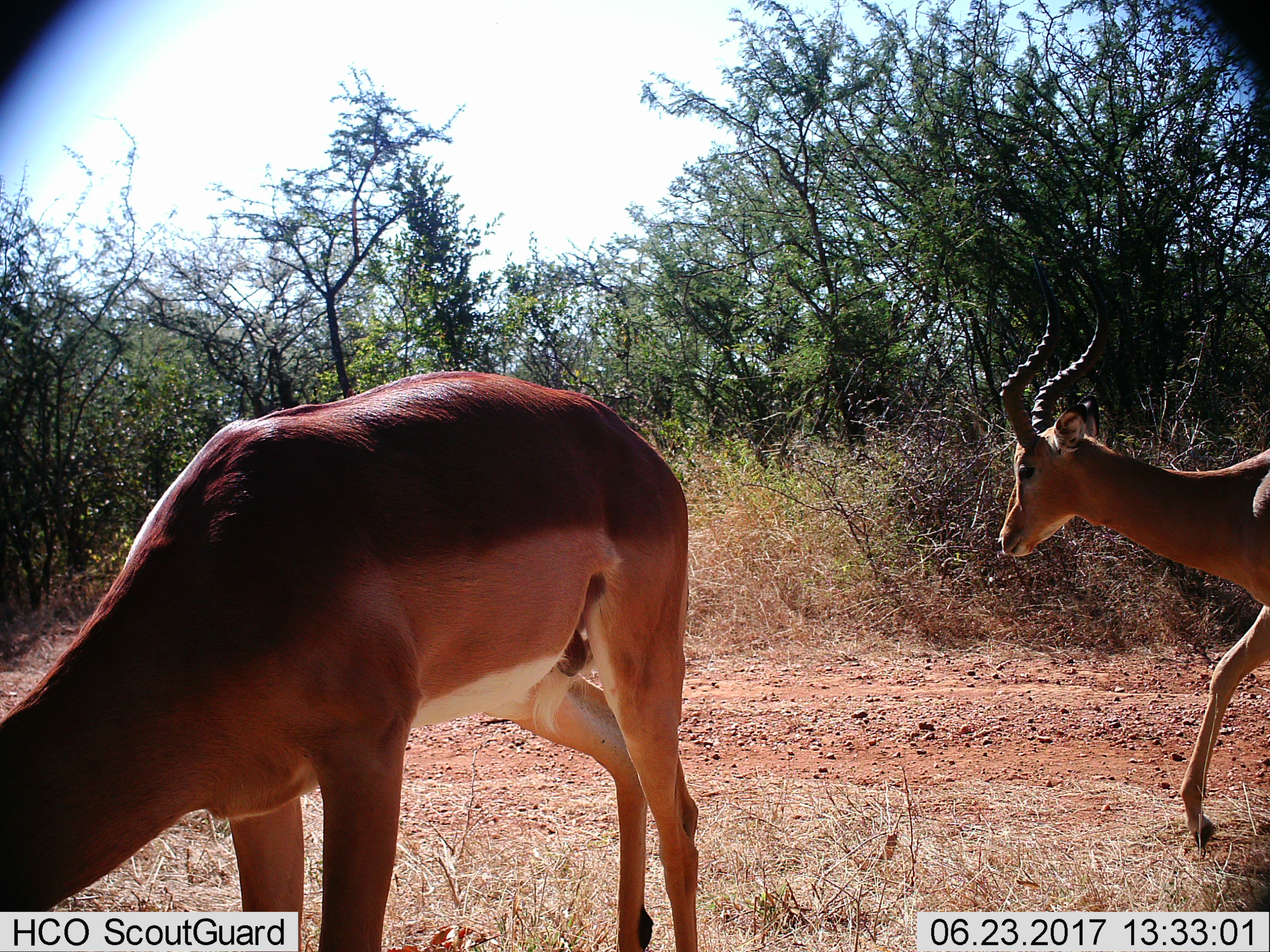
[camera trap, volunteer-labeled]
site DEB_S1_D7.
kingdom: Animalia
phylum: Chordata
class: Mammalia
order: Artiodactyla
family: Bovidae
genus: Aepyceros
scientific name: Aepyceros melampus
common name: impala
Impala (Aepyceros melampus), count 2. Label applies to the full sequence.